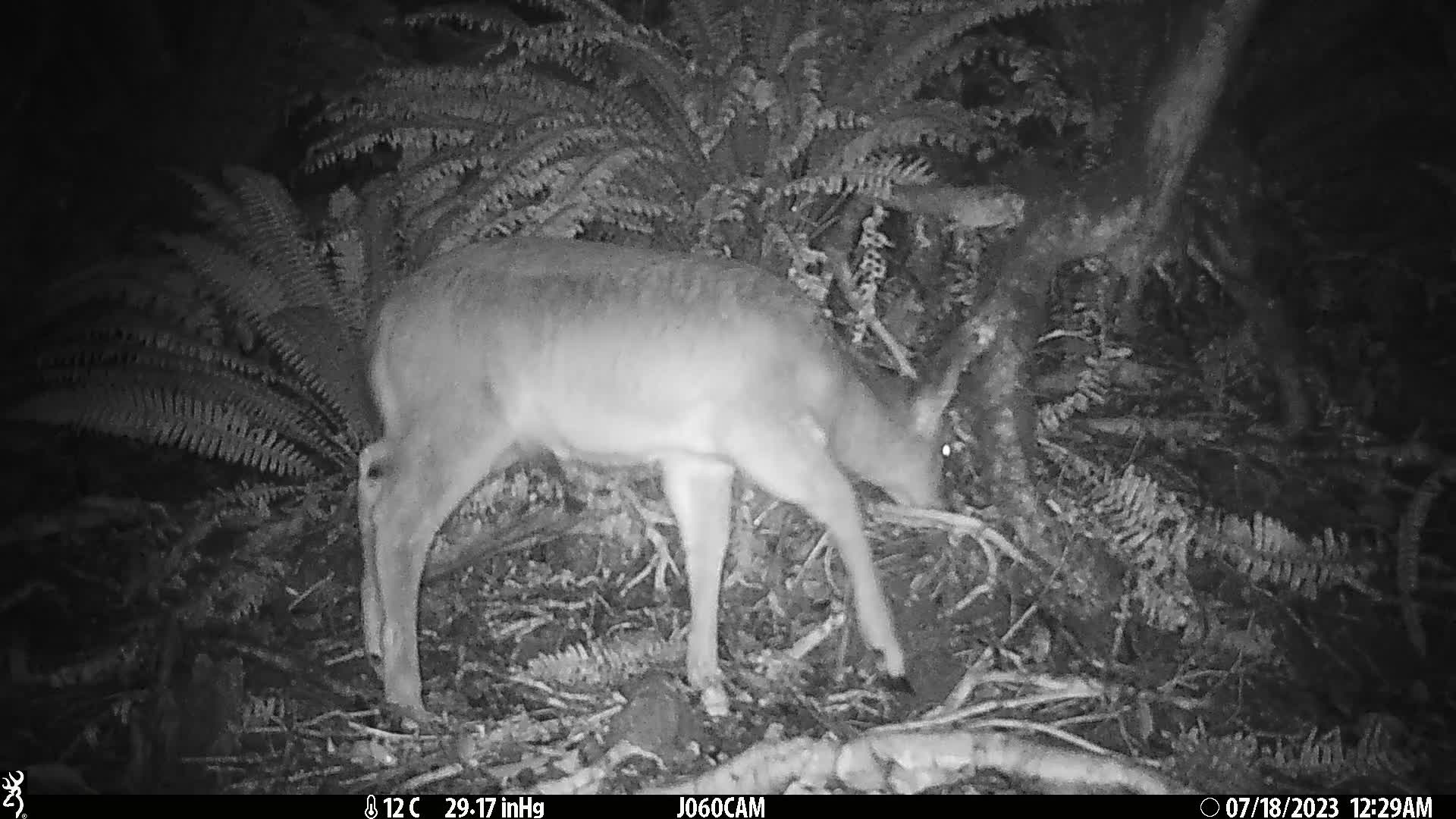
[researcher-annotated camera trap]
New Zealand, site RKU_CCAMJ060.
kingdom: Animalia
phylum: Chordata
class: Mammalia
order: Artiodactyla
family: Cervidae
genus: Odocoileus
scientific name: Odocoileus virginianus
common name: white-tailed deer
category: white tailed deer